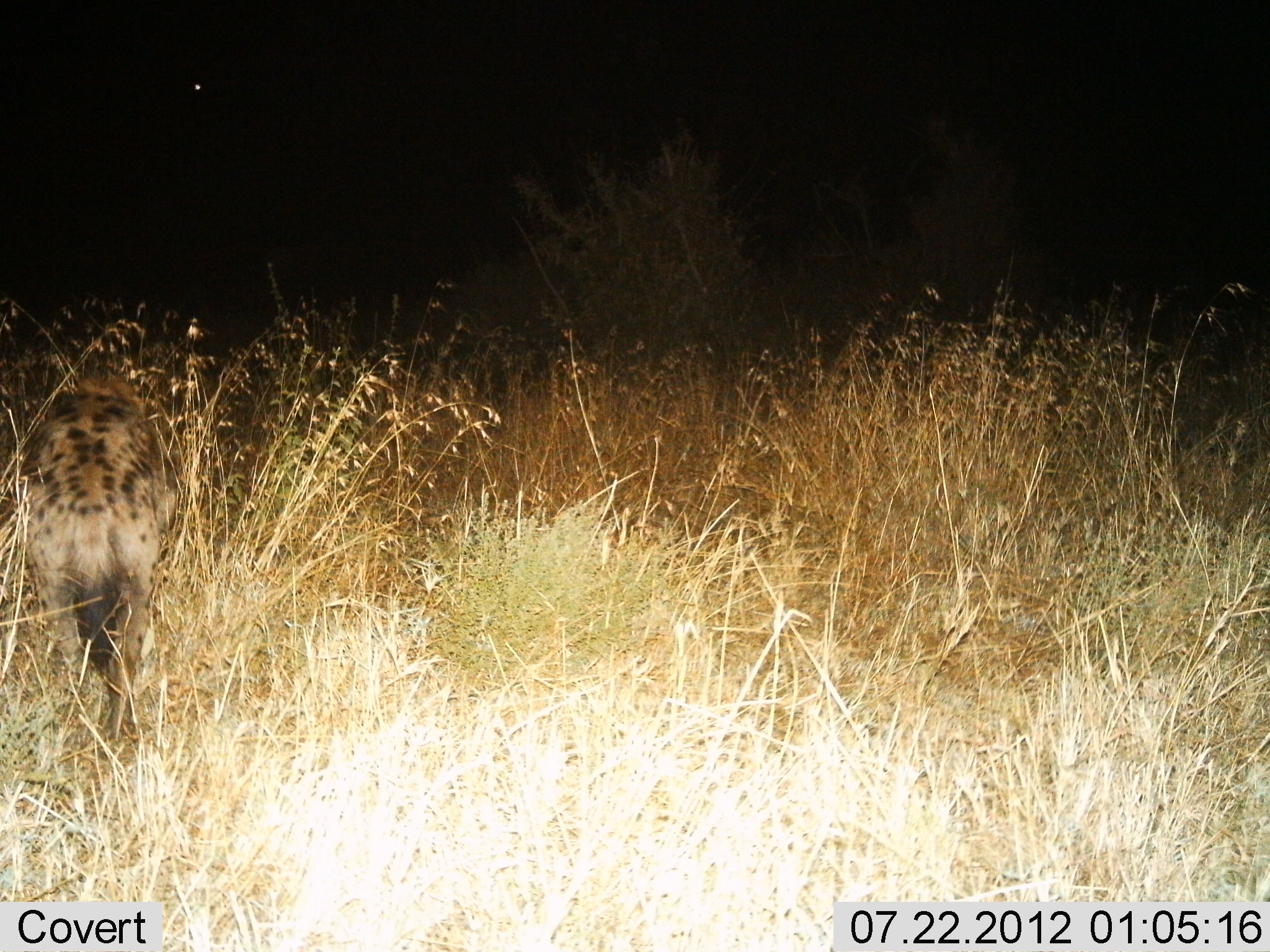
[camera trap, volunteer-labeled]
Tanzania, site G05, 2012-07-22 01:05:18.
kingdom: Animalia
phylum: Chordata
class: Mammalia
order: Carnivora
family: Hyaenidae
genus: Crocuta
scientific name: Crocuta crocuta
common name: spotted hyena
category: hyenaspotted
Hyenaspotted (spotted hyena) (Crocuta crocuta), count 1. Behavior (volunteer vote fractions): standing 30%, resting 0%, moving 70%, interacting 0%. Young present (vote fraction): 0%. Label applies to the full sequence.